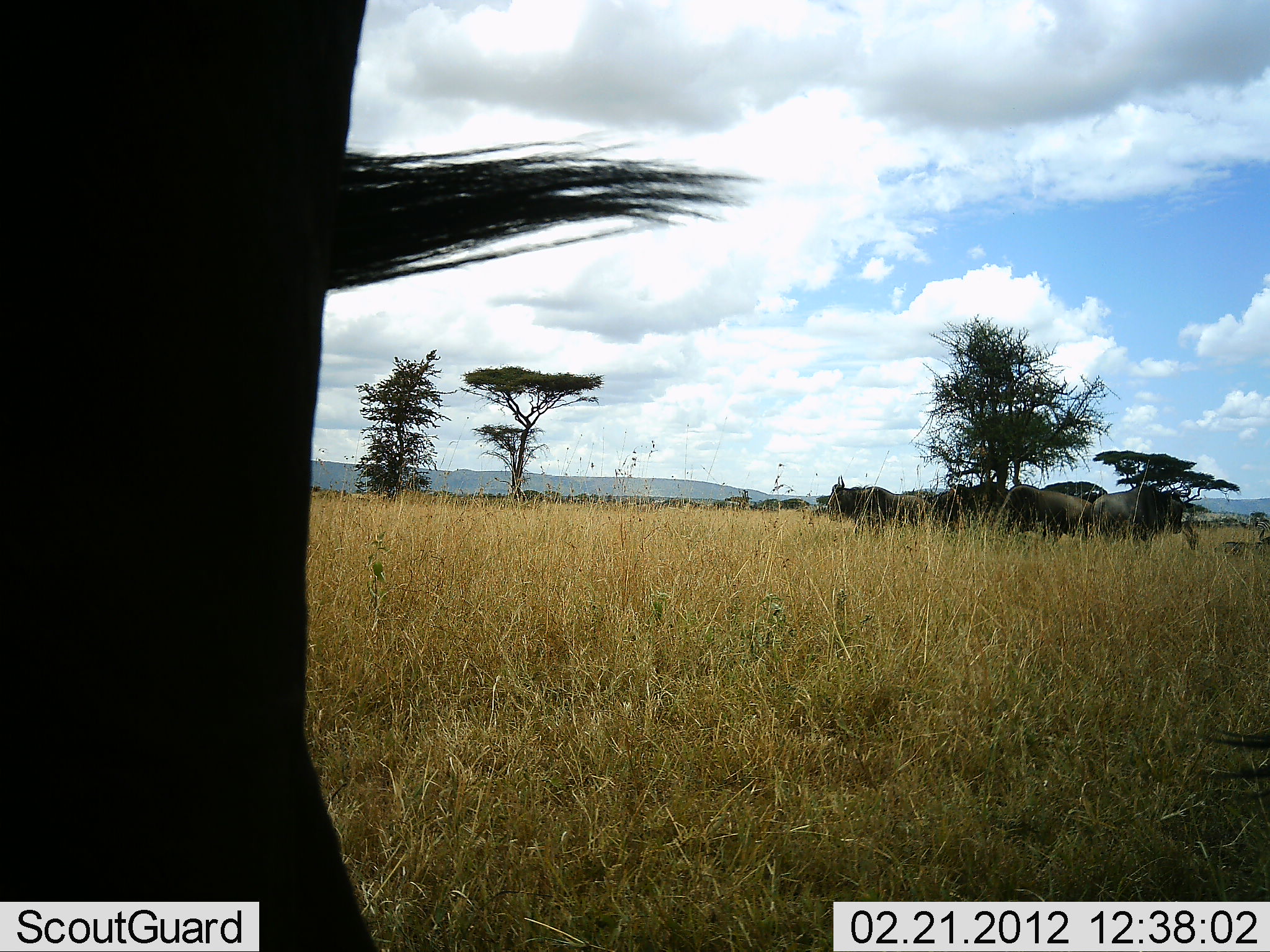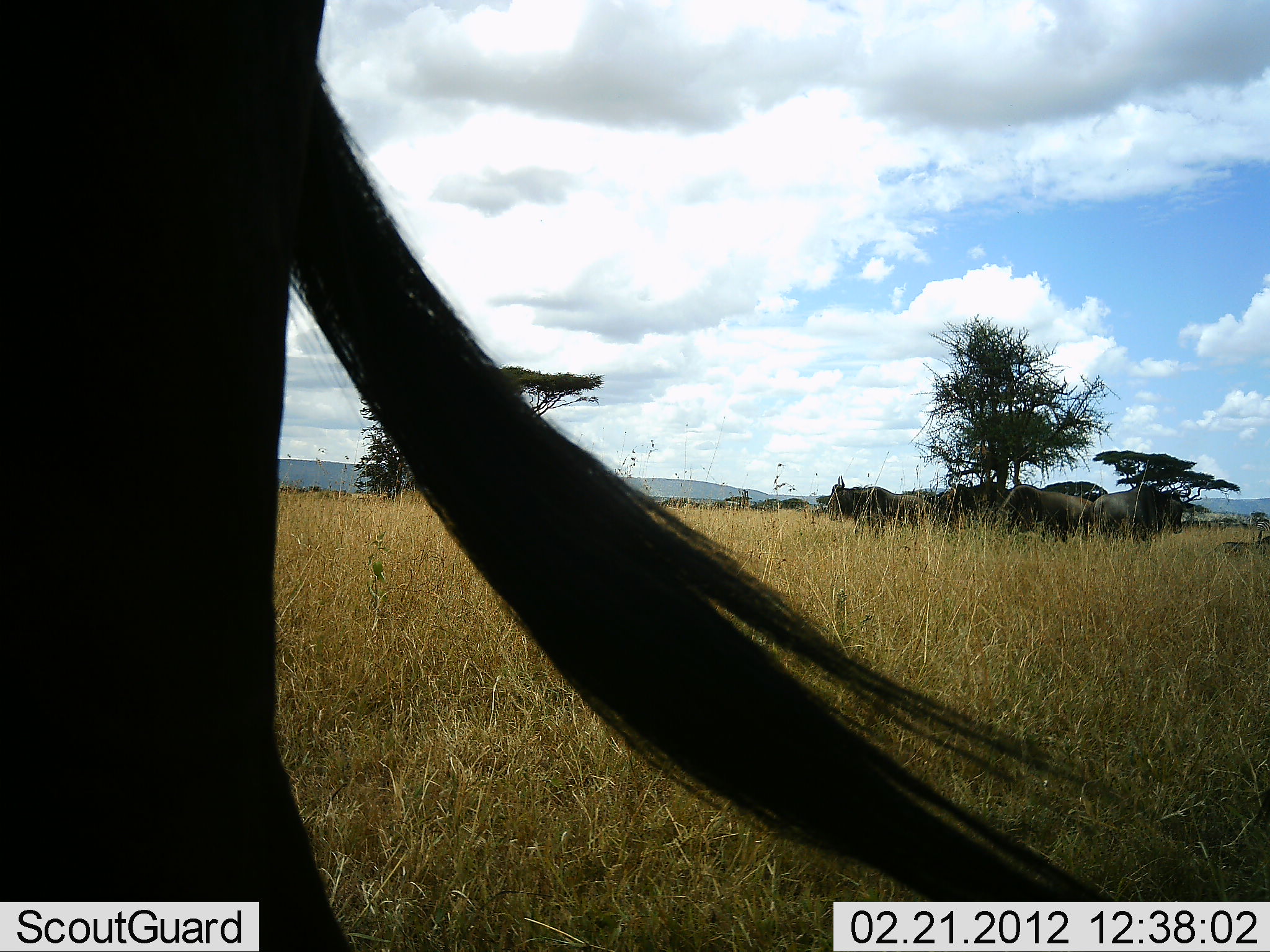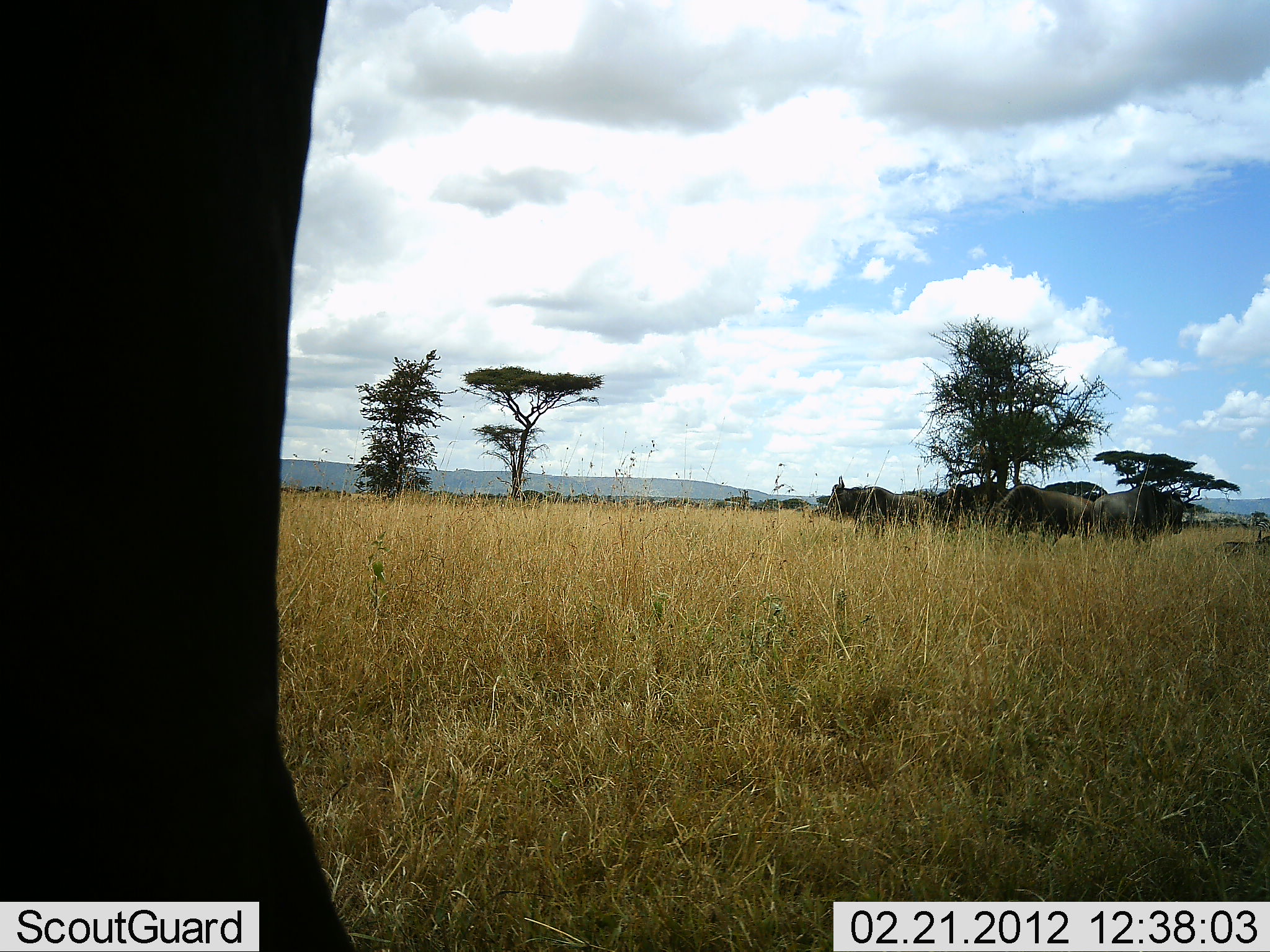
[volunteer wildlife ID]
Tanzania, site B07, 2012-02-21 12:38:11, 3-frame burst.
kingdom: Animalia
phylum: Chordata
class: Mammalia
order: Artiodactyla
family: Bovidae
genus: Connochaetes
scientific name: Connochaetes taurinus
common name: blue wildebeest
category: wildebeest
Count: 10.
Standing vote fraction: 80%.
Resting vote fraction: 33%.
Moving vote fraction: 0%.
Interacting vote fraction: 7%.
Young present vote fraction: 7%.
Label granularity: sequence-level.